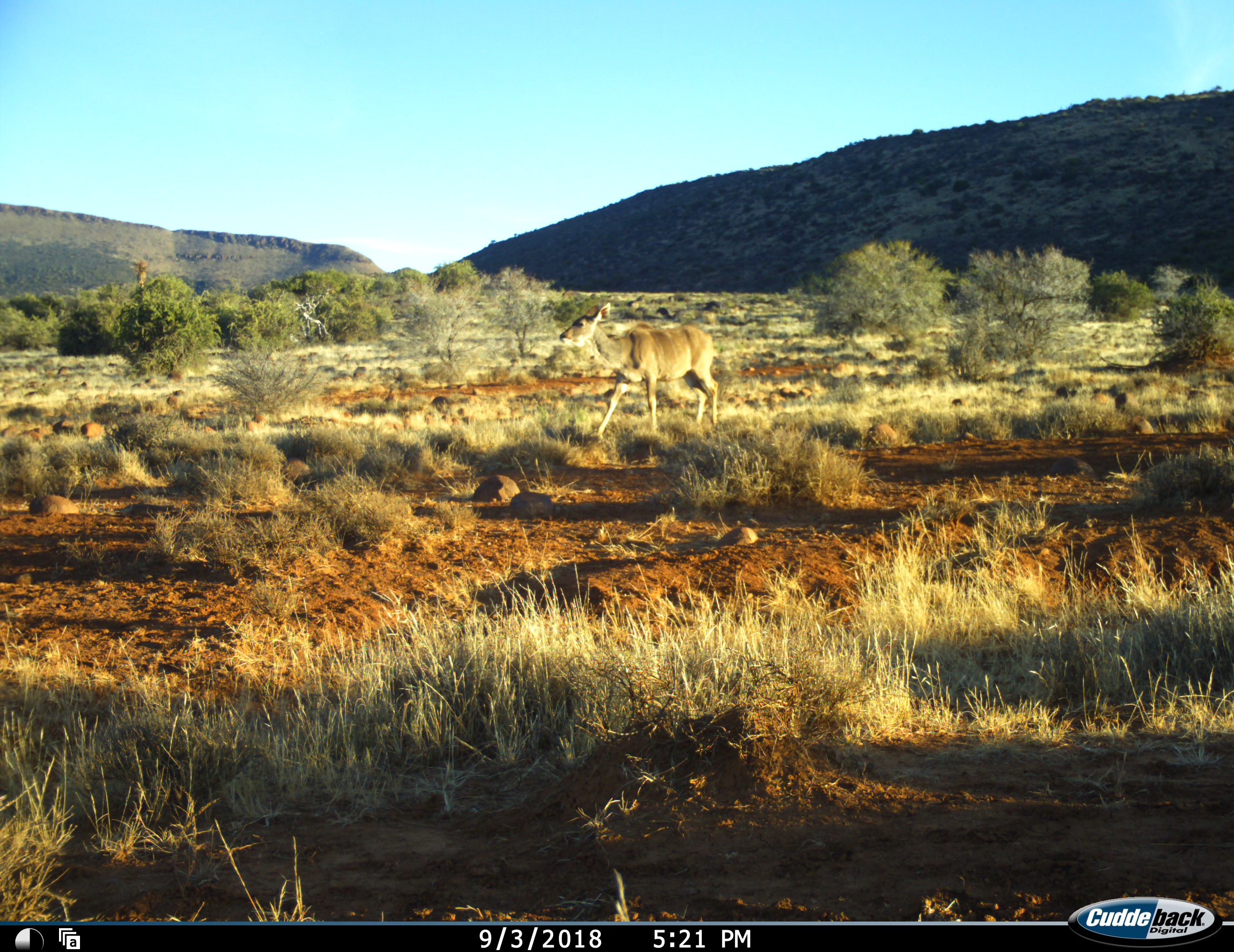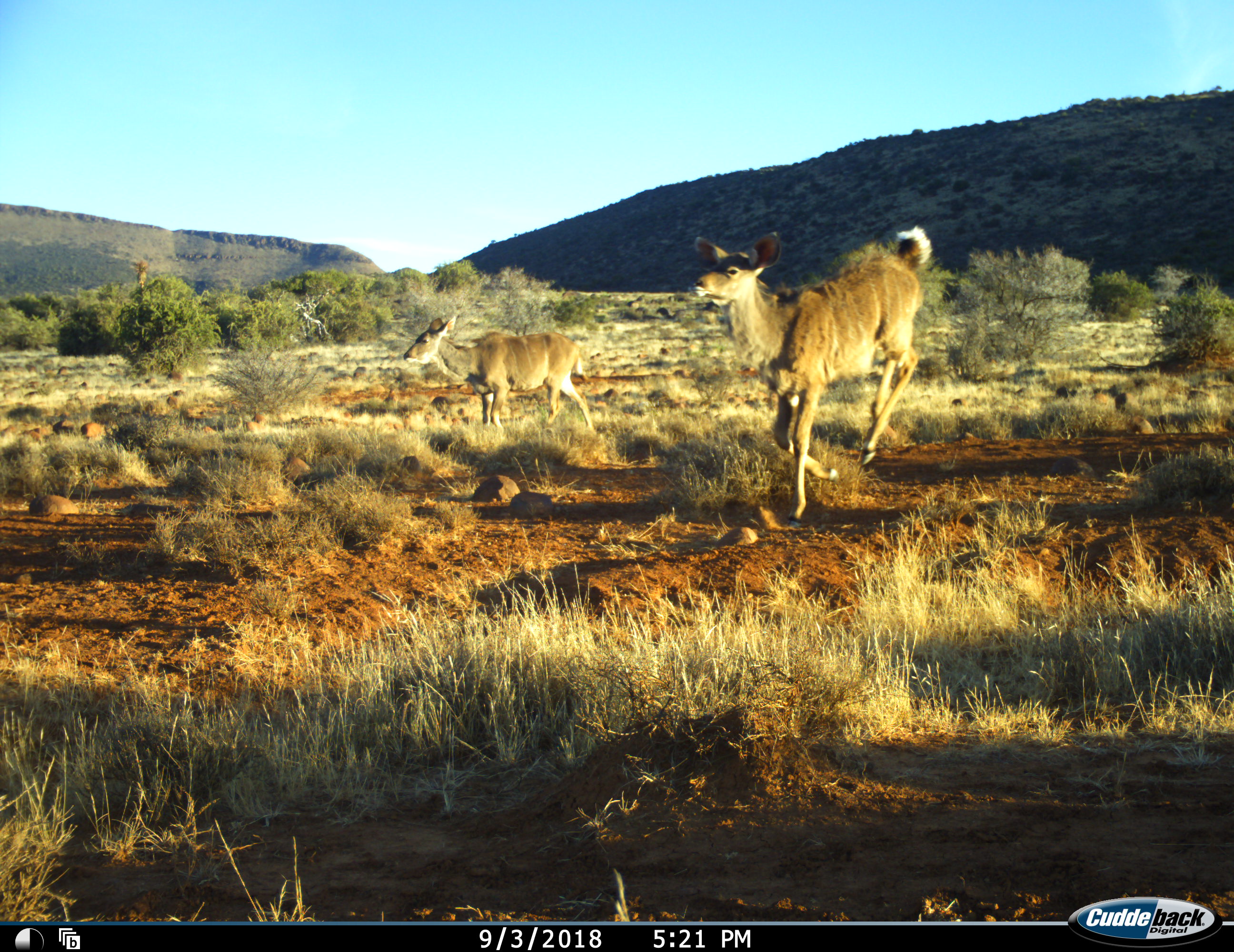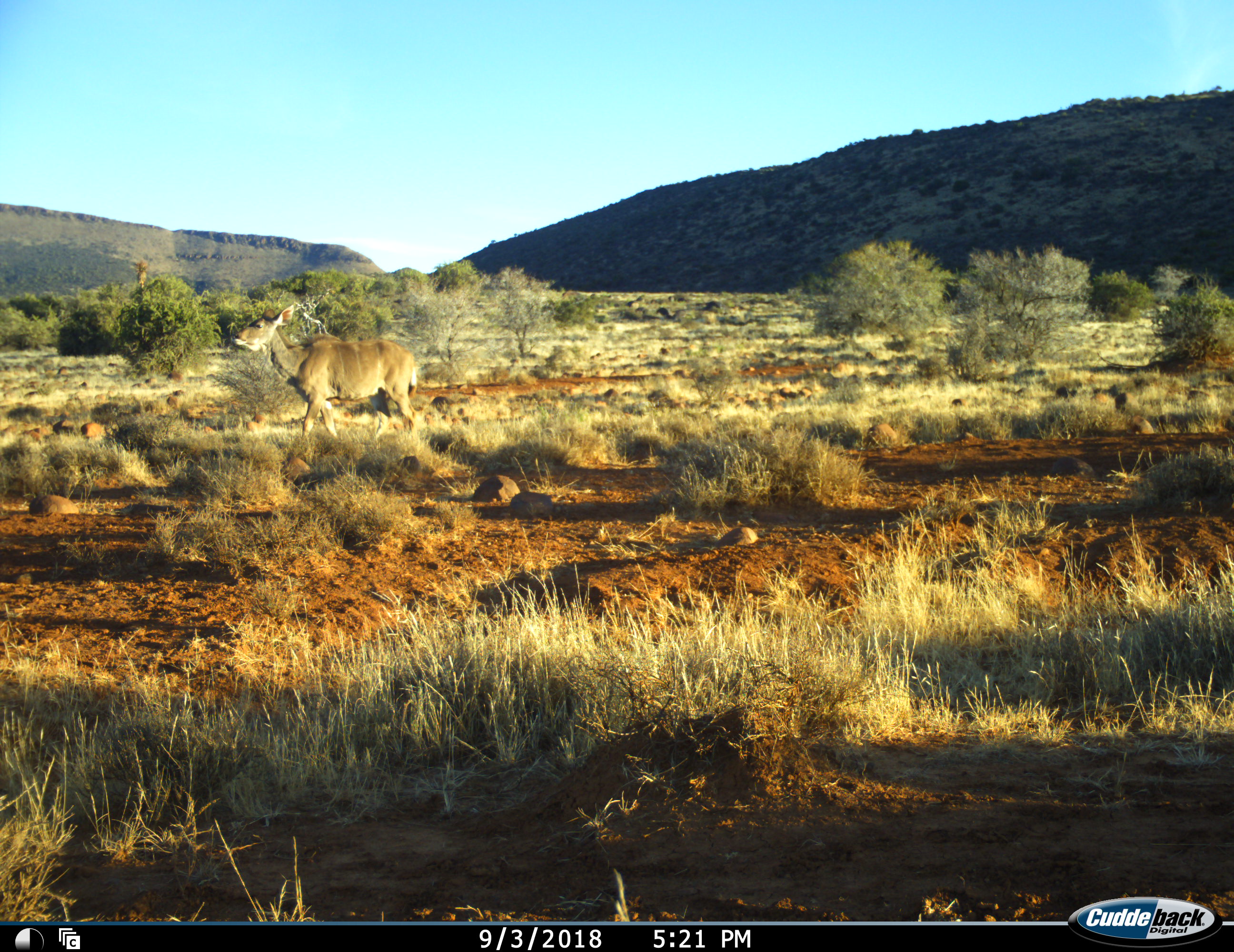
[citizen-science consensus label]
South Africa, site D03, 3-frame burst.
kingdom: Animalia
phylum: Chordata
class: Mammalia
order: Artiodactyla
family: Bovidae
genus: Tragelaphus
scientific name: Tragelaphus strepsiceros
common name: greater kudu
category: kudu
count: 2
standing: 0%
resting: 0%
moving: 100%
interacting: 0%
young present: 0%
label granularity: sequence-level